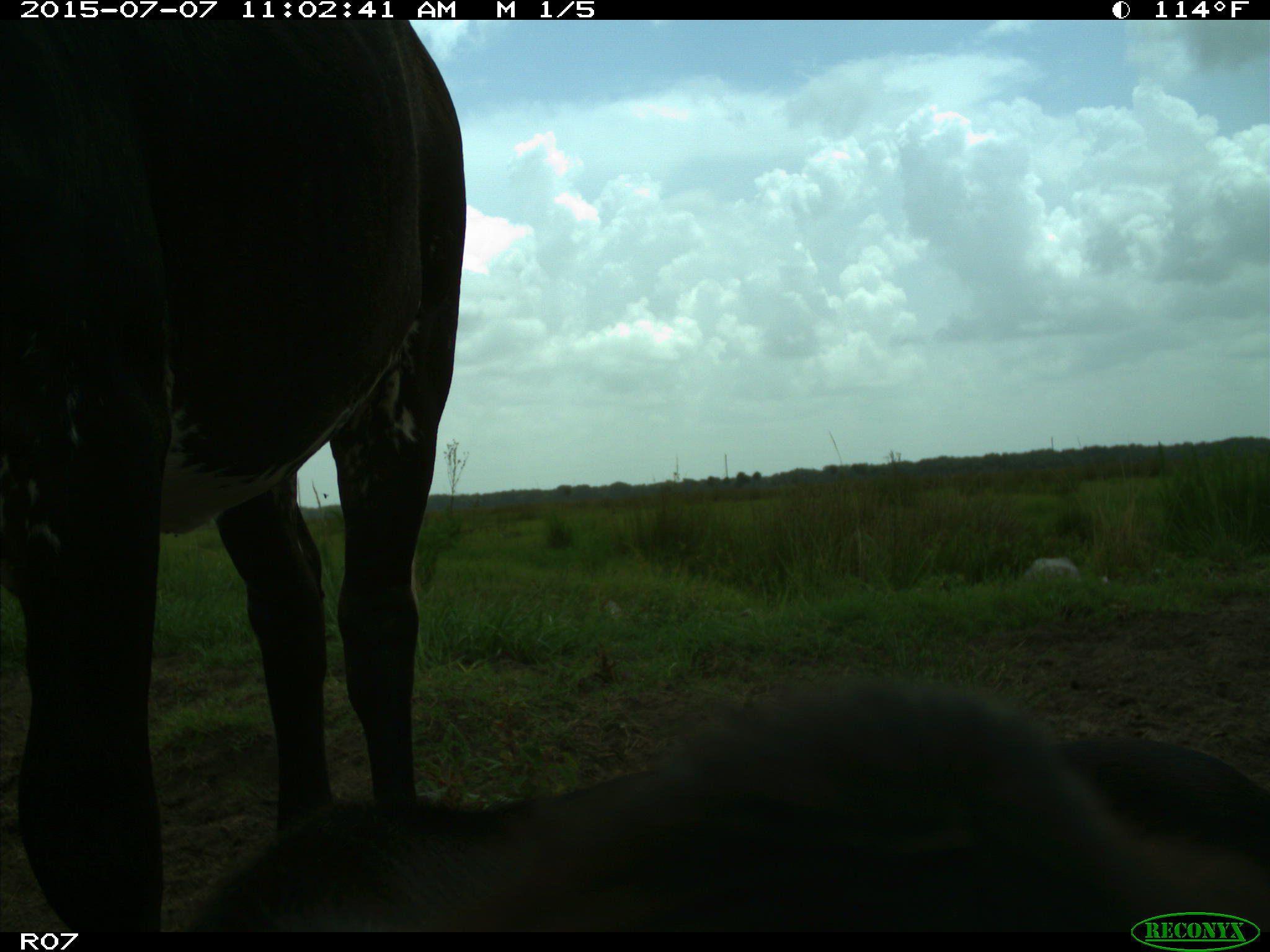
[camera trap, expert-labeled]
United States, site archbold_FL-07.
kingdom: Animalia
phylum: Chordata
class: Mammalia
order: Artiodactyla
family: Bovidae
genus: Bos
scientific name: Bos taurus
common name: domestic cow